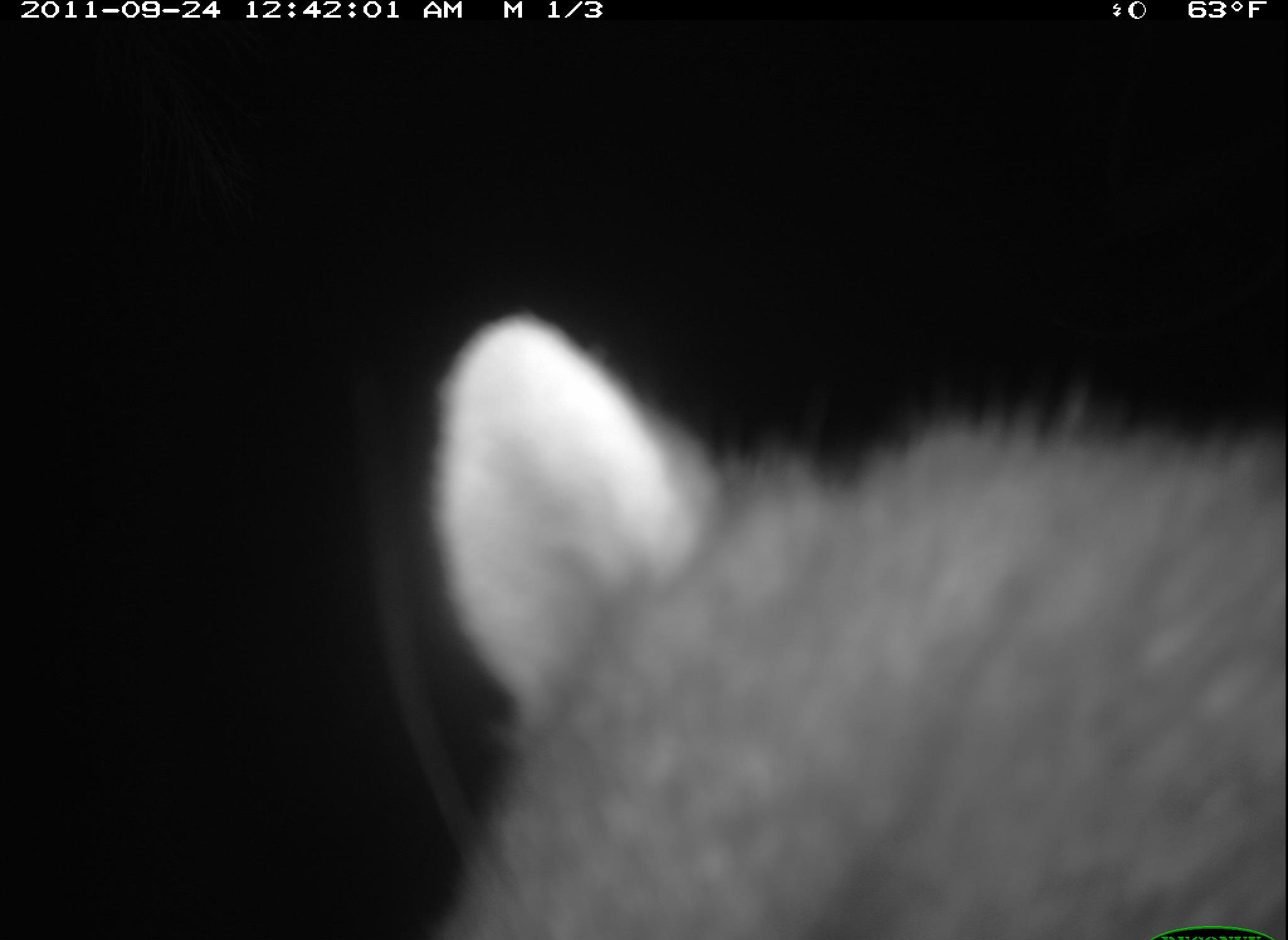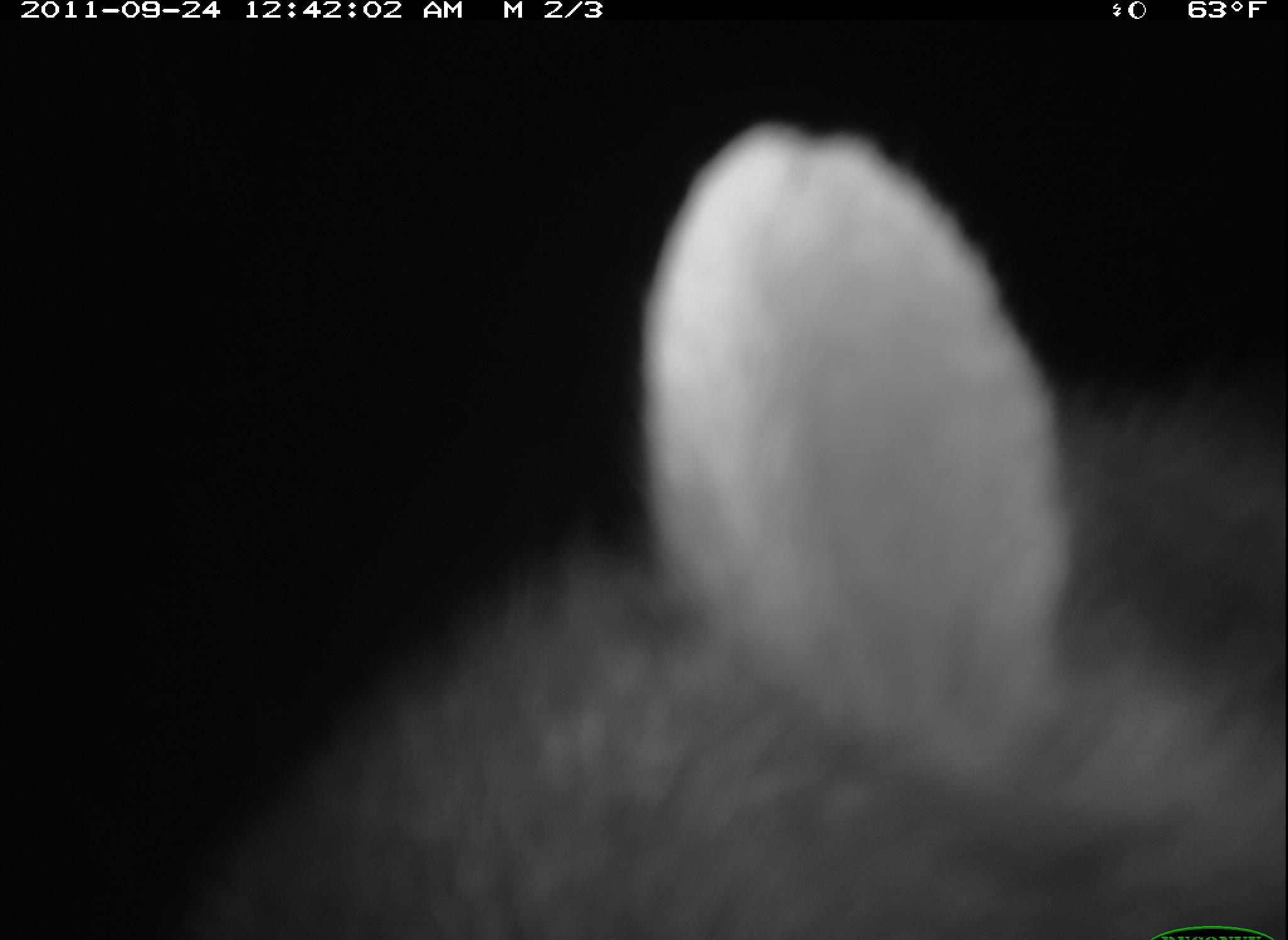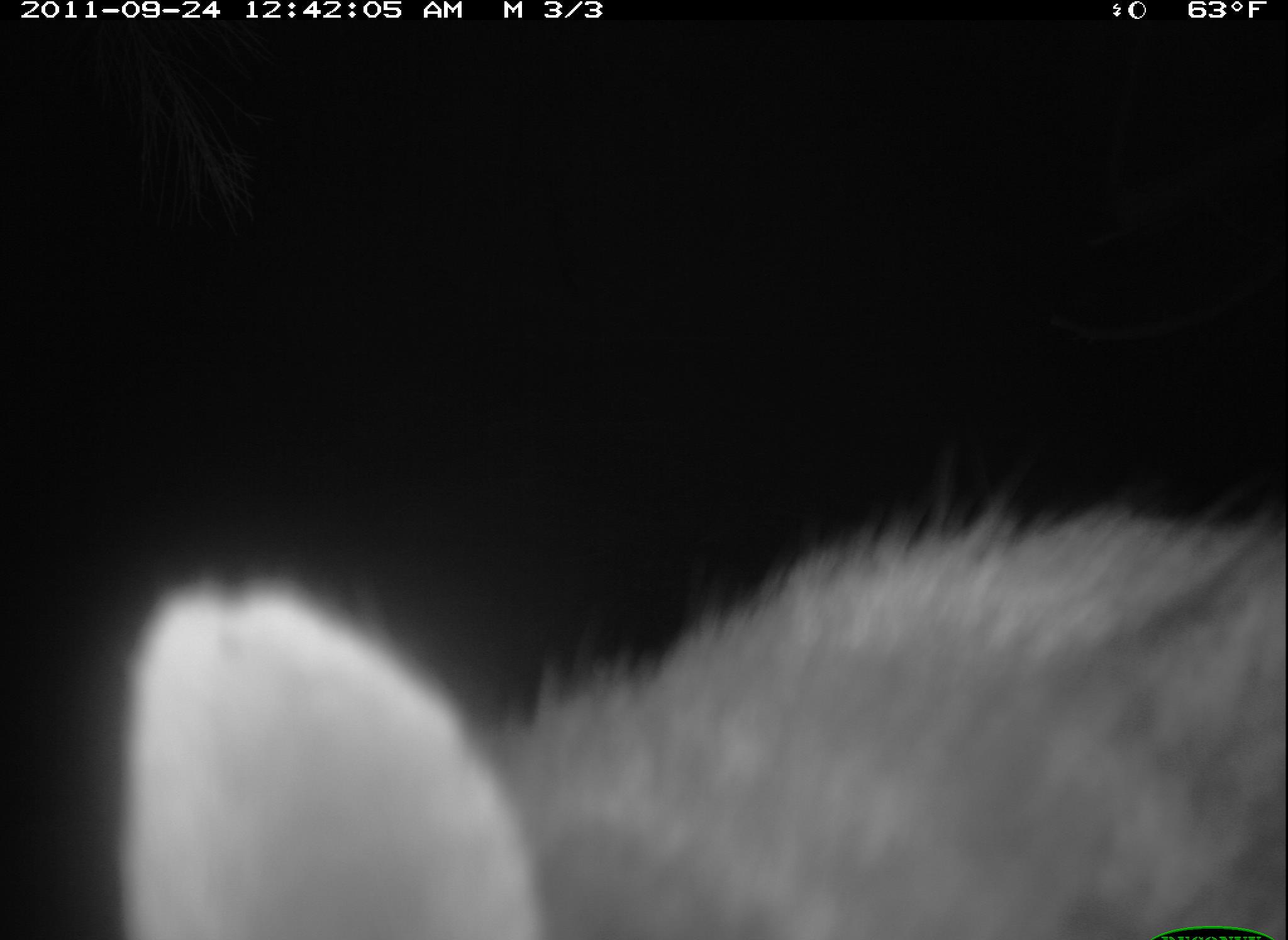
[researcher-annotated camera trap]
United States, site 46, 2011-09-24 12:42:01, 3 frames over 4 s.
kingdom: Animalia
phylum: Chordata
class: Mammalia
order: Carnivora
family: Procyonidae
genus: Procyon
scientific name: Procyon lotor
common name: raccoon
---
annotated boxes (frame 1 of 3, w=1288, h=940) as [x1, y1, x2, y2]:
raccoon: [341, 282, 1286, 940]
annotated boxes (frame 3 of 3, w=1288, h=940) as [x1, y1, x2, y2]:
raccoon: [43, 459, 1282, 937]